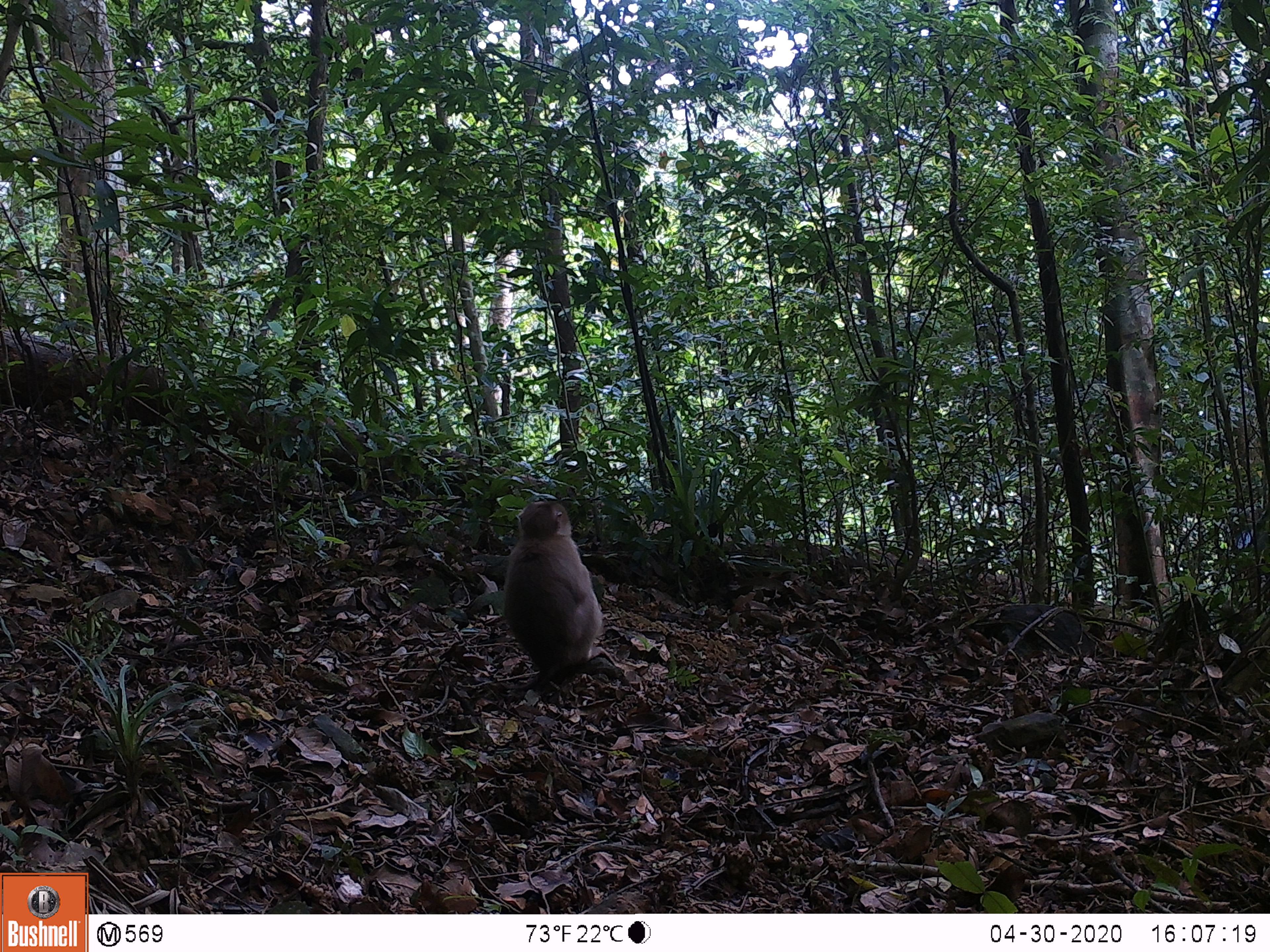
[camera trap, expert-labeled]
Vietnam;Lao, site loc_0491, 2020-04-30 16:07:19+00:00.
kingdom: Animalia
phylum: Chordata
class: Mammalia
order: Primates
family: Cercopithecidae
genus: Macaca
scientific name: Macaca nemestrina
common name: pig-tailed macaque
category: pig tailed macaque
Pig tailed macaque (pig-tailed macaque) (Macaca nemestrina). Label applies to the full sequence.